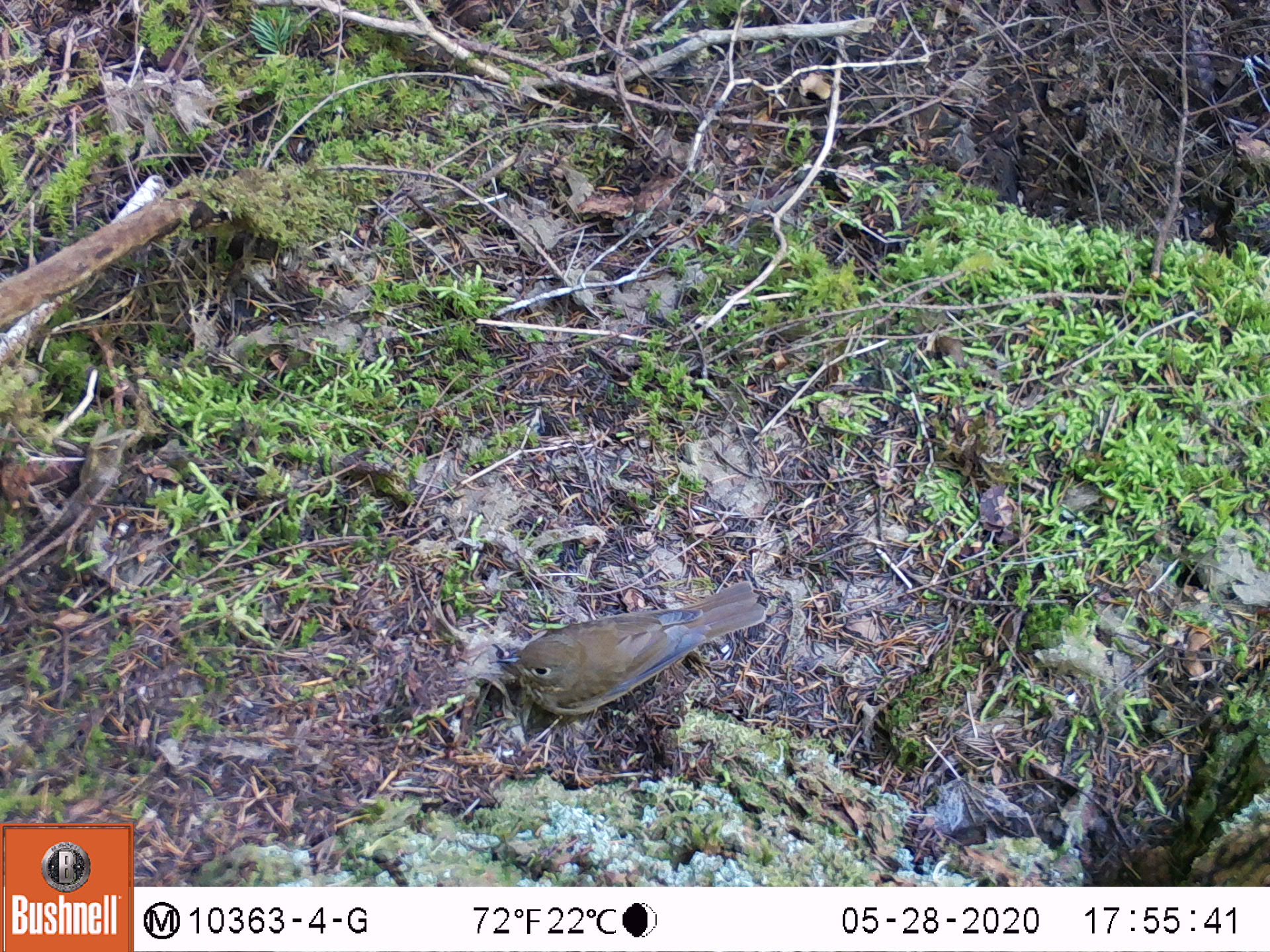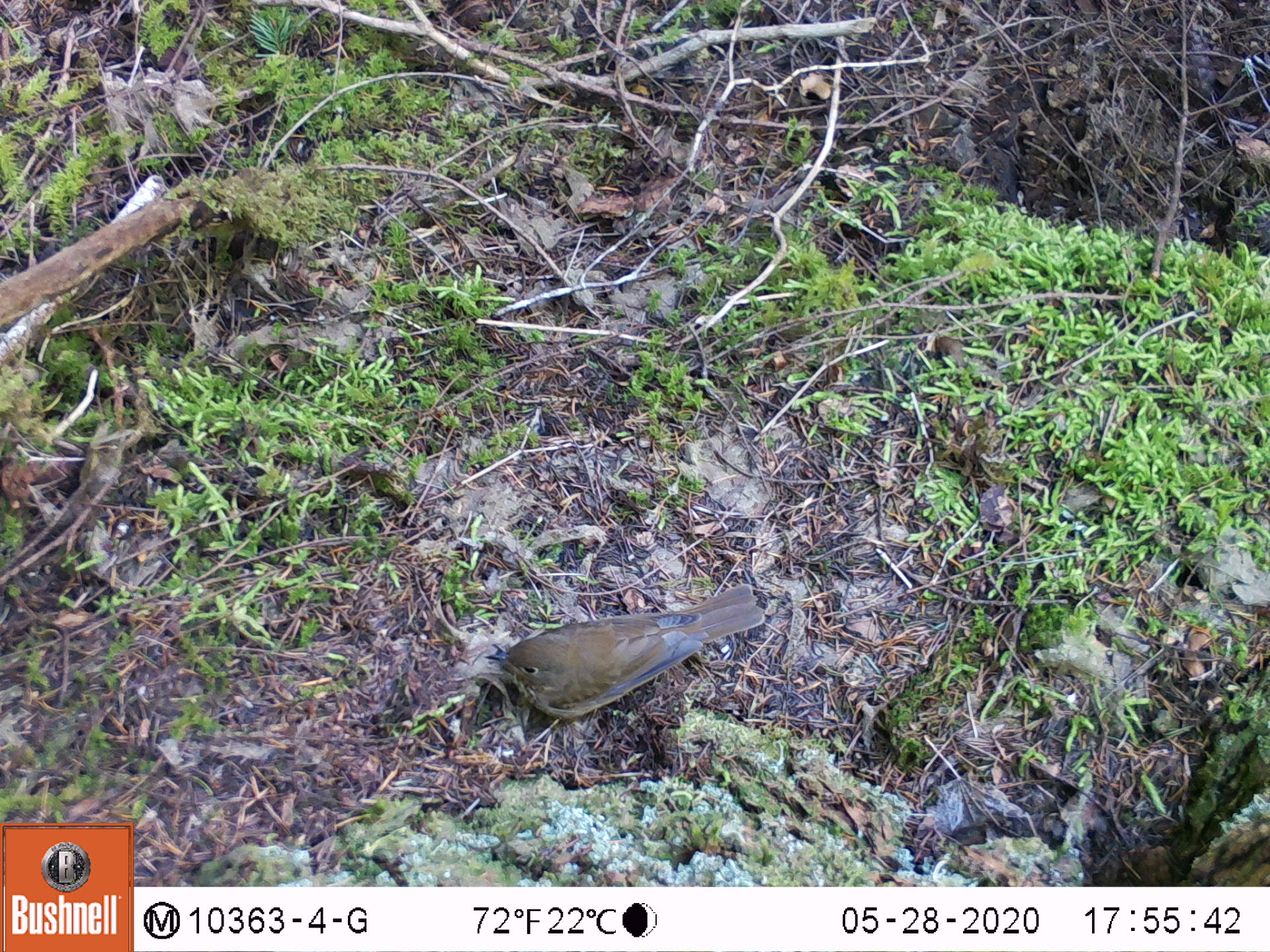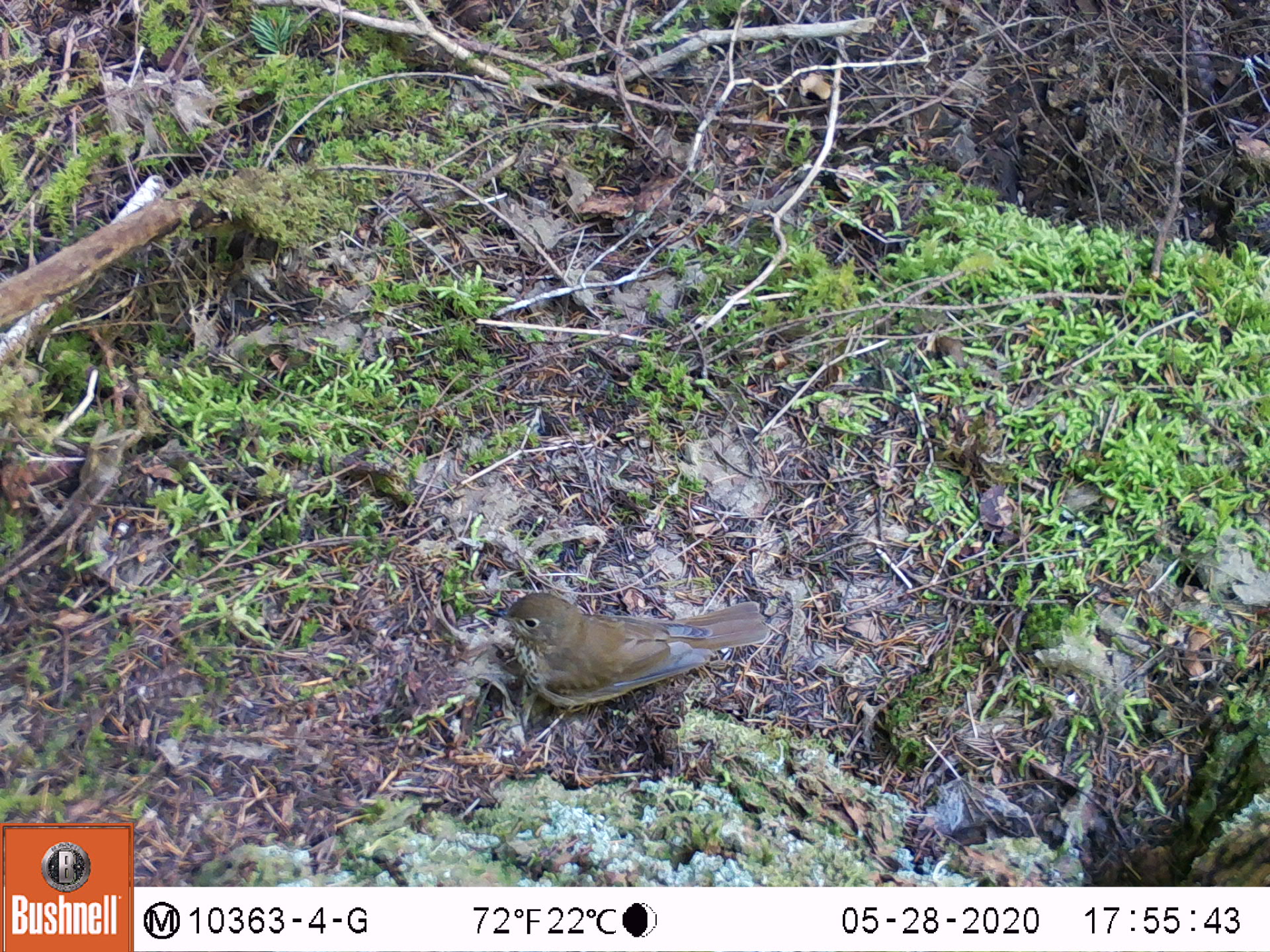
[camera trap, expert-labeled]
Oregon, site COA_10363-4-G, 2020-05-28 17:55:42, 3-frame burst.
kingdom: Animalia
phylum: Chordata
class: Aves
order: Passeriformes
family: Turdidae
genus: Catharus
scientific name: Catharus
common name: brown thrushes and nightingale-thrushes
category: catharus species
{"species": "catharus species (brown thrushes and nightingale-thrushes) (Catharus)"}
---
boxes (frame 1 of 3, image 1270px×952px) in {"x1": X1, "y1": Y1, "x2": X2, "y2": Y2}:
catharus species: {"x1": 494, "y1": 584, "x2": 770, "y2": 720}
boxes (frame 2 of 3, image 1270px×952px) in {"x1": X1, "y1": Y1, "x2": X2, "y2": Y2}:
catharus species: {"x1": 486, "y1": 586, "x2": 767, "y2": 724}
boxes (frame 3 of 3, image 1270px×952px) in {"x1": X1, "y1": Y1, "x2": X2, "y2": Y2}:
catharus species: {"x1": 489, "y1": 589, "x2": 769, "y2": 716}